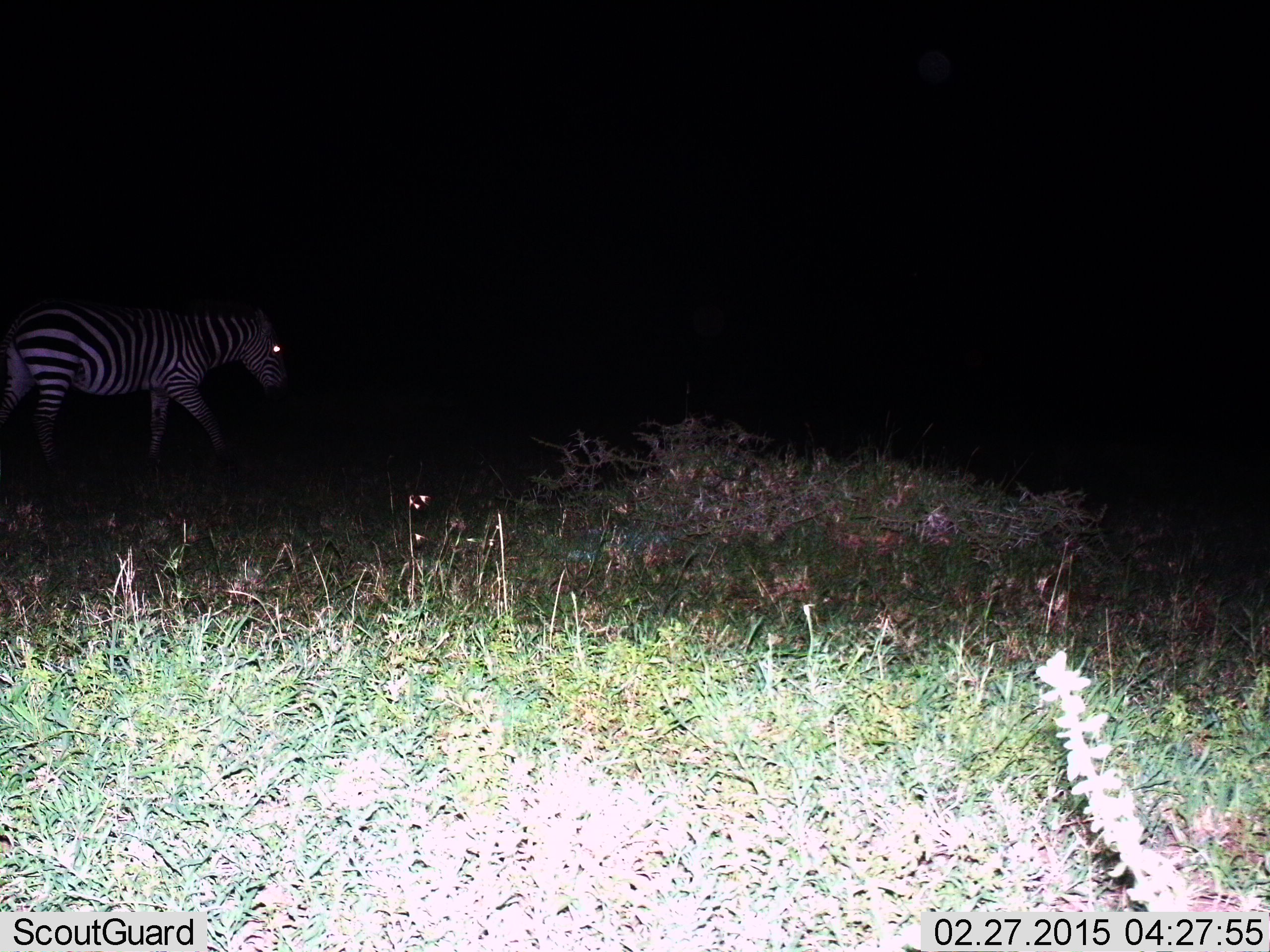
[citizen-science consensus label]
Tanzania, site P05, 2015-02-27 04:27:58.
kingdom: Animalia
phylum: Chordata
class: Mammalia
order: Perissodactyla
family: Equidae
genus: Equus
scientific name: Equus quagga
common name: plains zebra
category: zebra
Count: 1.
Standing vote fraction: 20%.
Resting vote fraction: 0%.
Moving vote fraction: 80%.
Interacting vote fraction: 0%.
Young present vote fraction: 0%.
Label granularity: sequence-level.